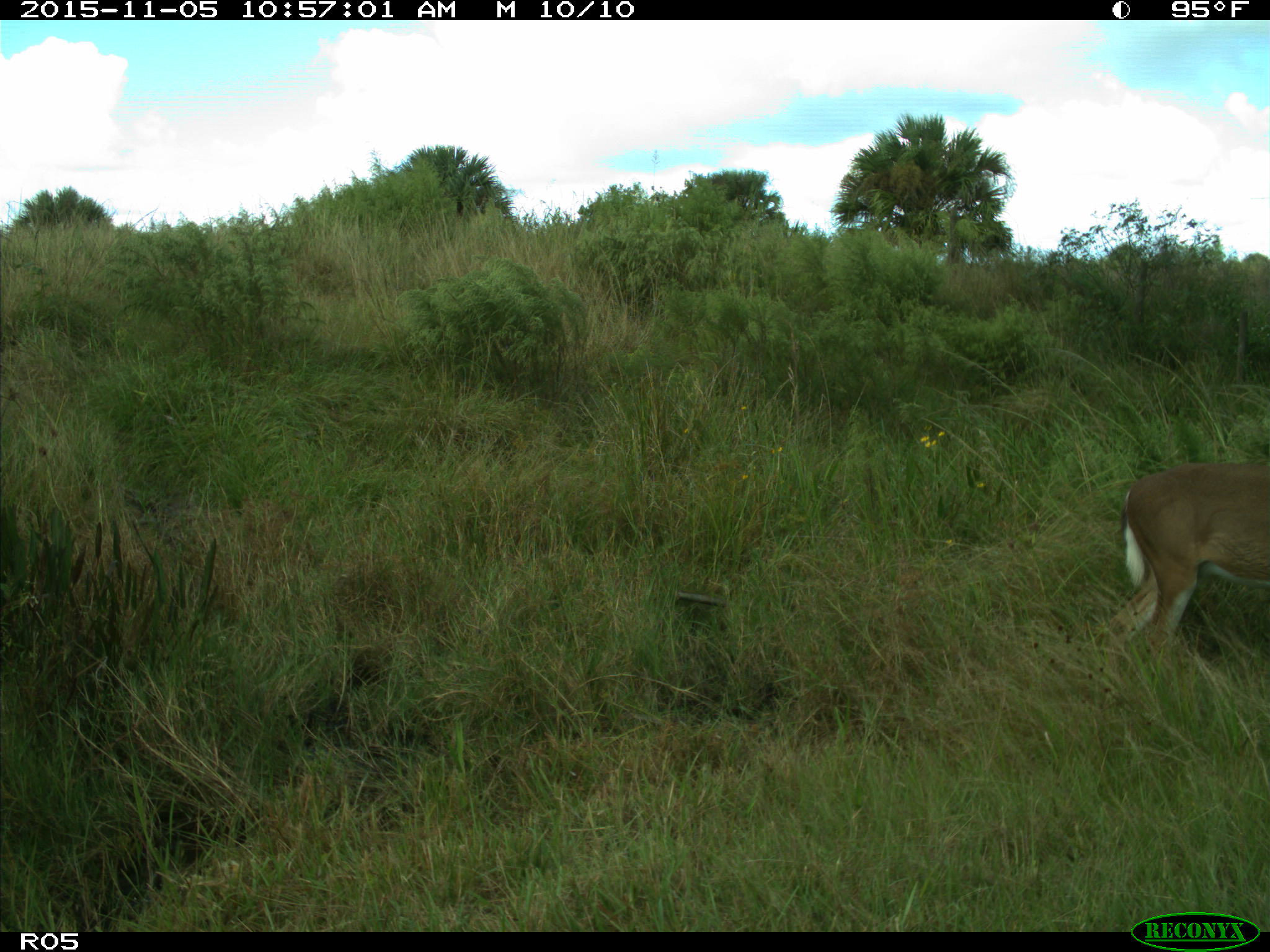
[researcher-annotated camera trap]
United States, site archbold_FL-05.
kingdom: Animalia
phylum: Chordata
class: Mammalia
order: Artiodactyla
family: Cervidae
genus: Odocoileus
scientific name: Odocoileus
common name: deer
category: unidentified deer